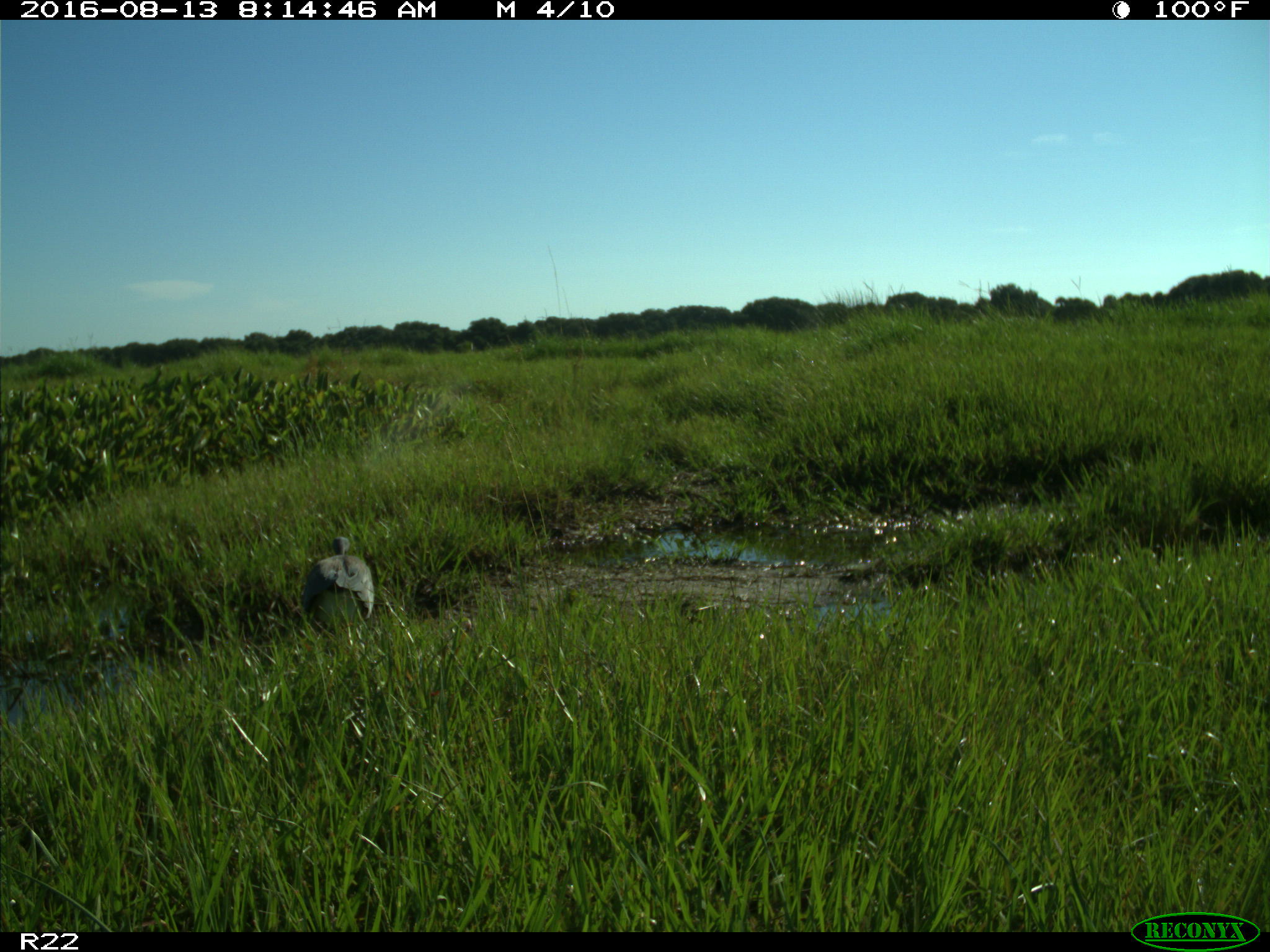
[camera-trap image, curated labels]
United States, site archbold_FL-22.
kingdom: Animalia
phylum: Chordata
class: Aves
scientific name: Aves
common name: birds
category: unidentified bird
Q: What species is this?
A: Unidentified bird (birds) (Aves).